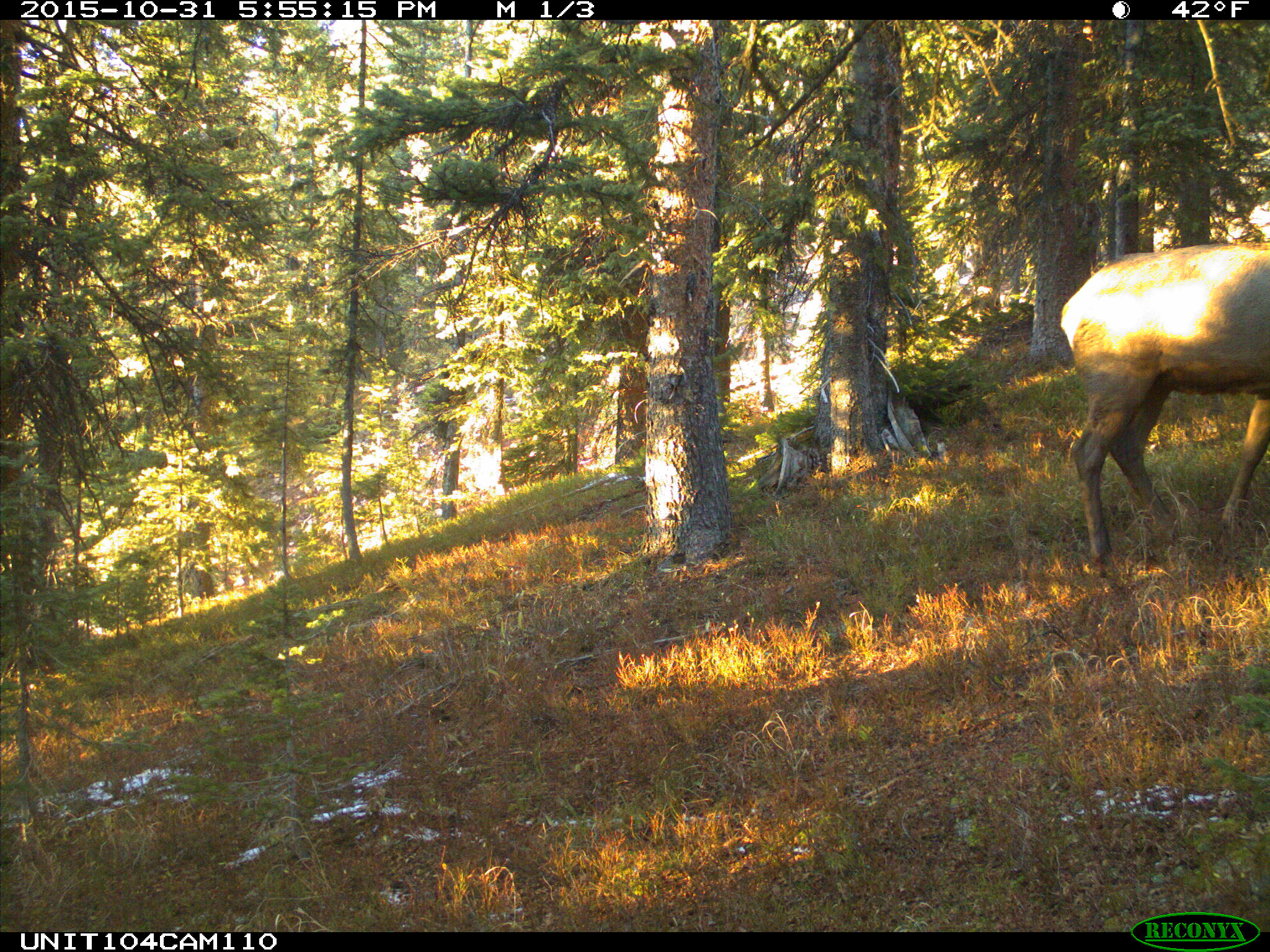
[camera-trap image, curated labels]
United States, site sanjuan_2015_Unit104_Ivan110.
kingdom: Animalia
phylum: Chordata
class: Mammalia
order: Artiodactyla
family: Cervidae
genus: Cervus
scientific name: Cervus elaphus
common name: red deer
Cervus elaphus (red deer).